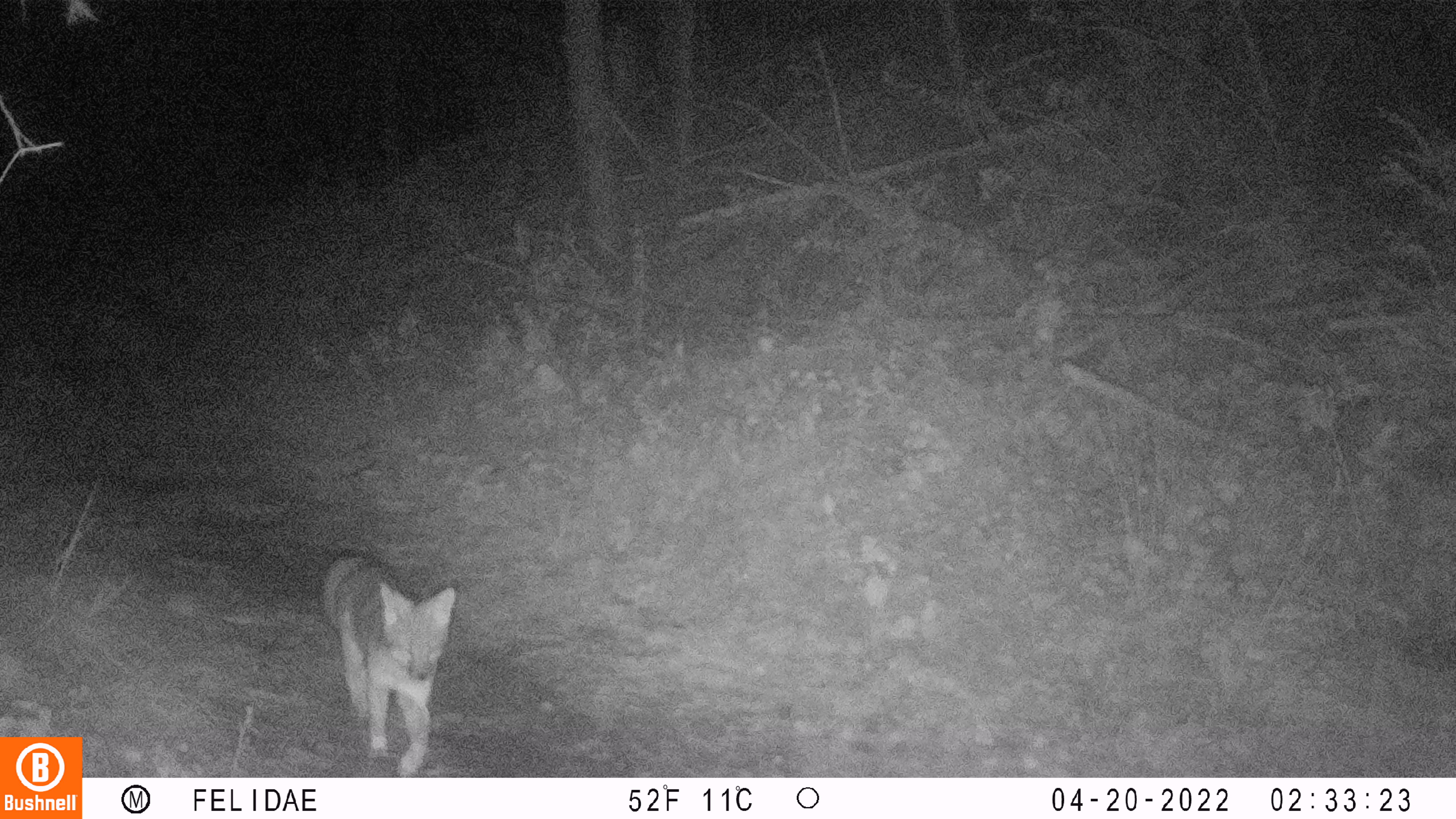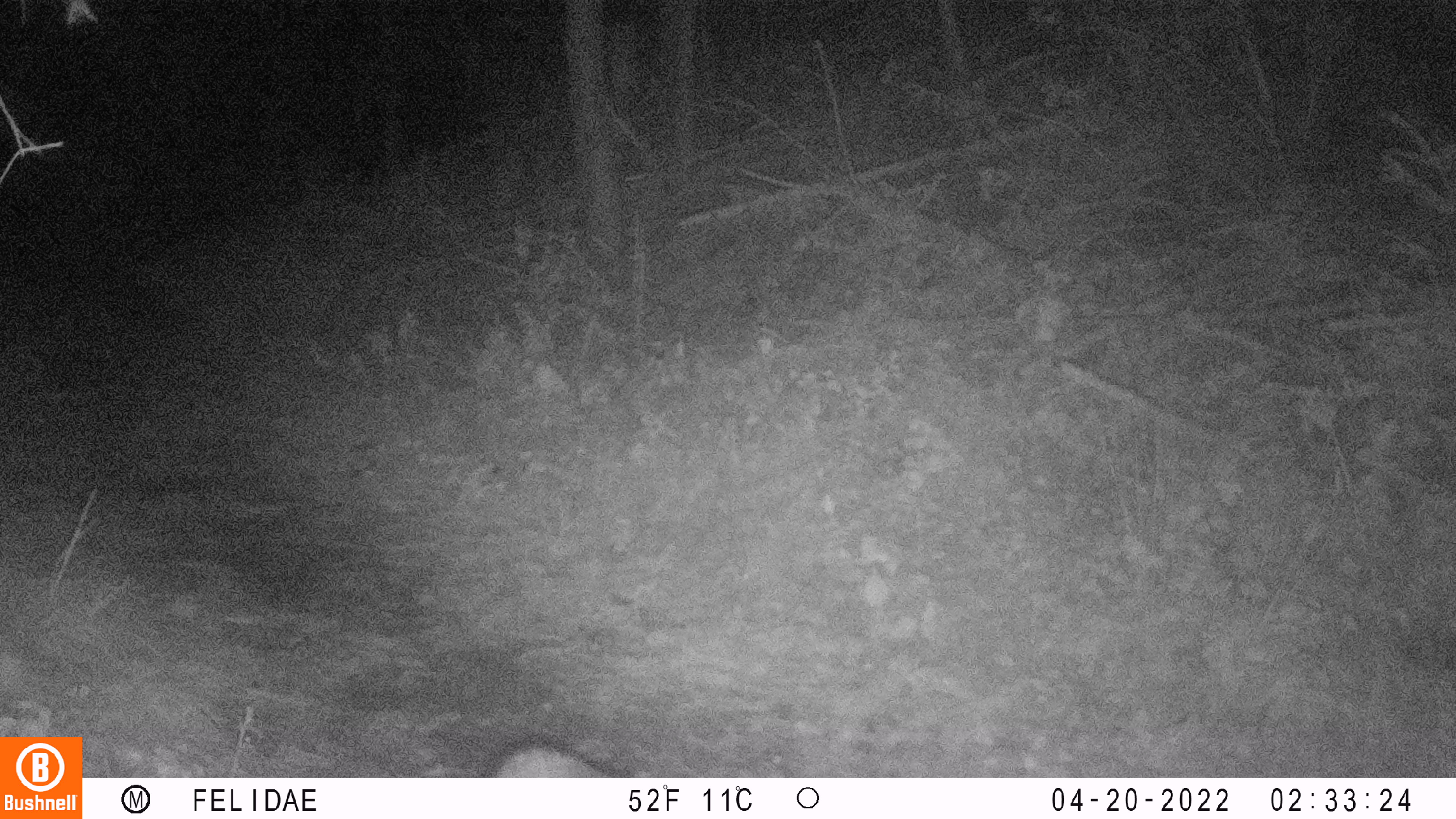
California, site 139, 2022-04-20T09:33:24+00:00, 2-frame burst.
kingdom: Animalia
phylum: Chordata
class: Mammalia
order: Carnivora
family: Canidae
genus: Urocyon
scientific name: Urocyon cinereoargenteus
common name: gray fox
Gray fox (Urocyon cinereoargenteus).